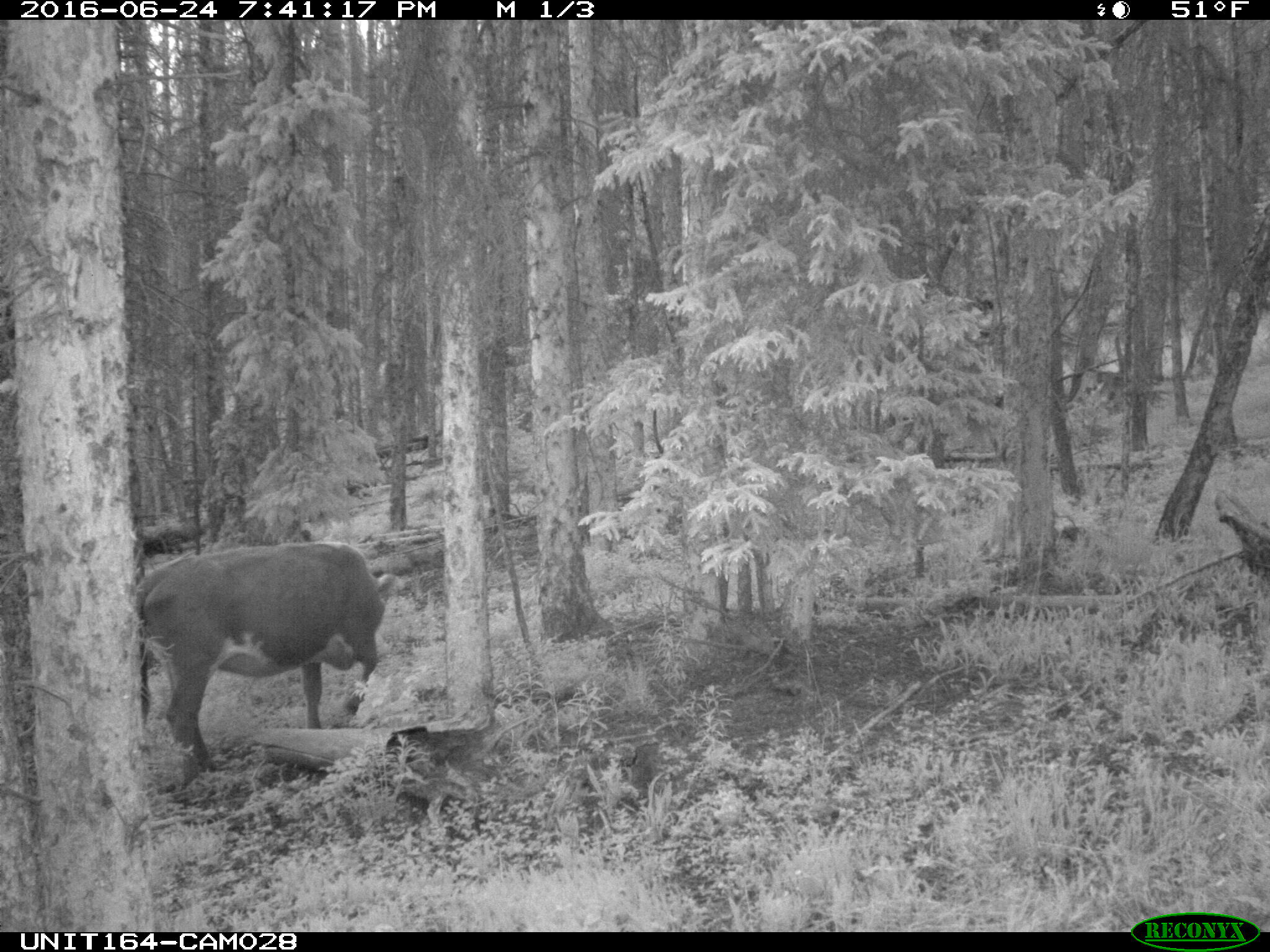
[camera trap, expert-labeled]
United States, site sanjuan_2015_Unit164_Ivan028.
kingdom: Animalia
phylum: Chordata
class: Mammalia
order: Artiodactyla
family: Bovidae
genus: Bos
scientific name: Bos taurus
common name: domestic cow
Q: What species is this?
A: Bos taurus (domestic cow).